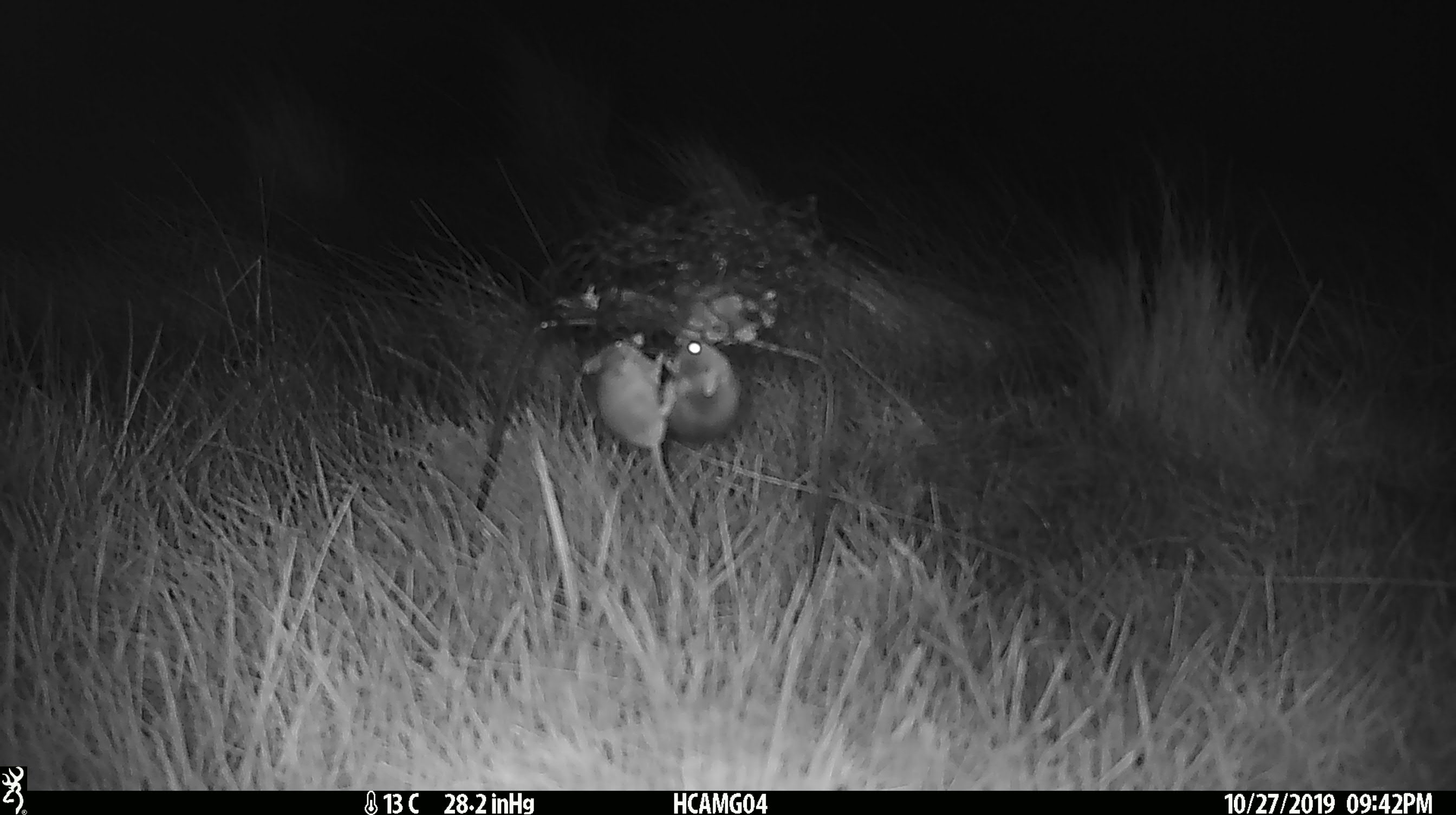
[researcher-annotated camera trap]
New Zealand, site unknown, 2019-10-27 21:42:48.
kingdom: Animalia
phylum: Chordata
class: Mammalia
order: Rodentia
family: Muridae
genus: Mus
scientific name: Mus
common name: mouse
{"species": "mouse (Mus)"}